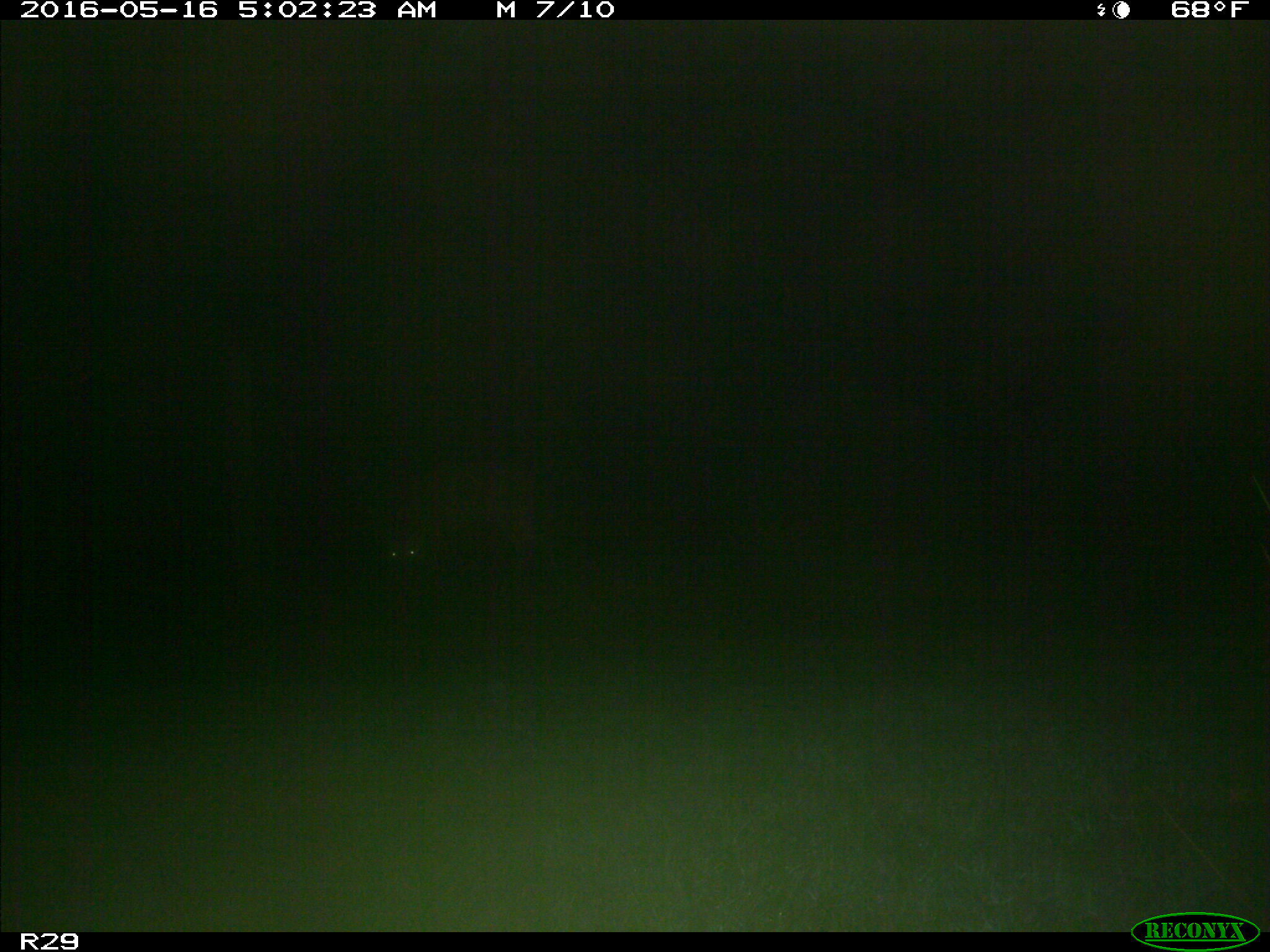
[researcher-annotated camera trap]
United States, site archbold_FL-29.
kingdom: Animalia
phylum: Chordata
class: Mammalia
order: Artiodactyla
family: Cervidae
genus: Odocoileus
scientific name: Odocoileus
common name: deer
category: unidentified deer